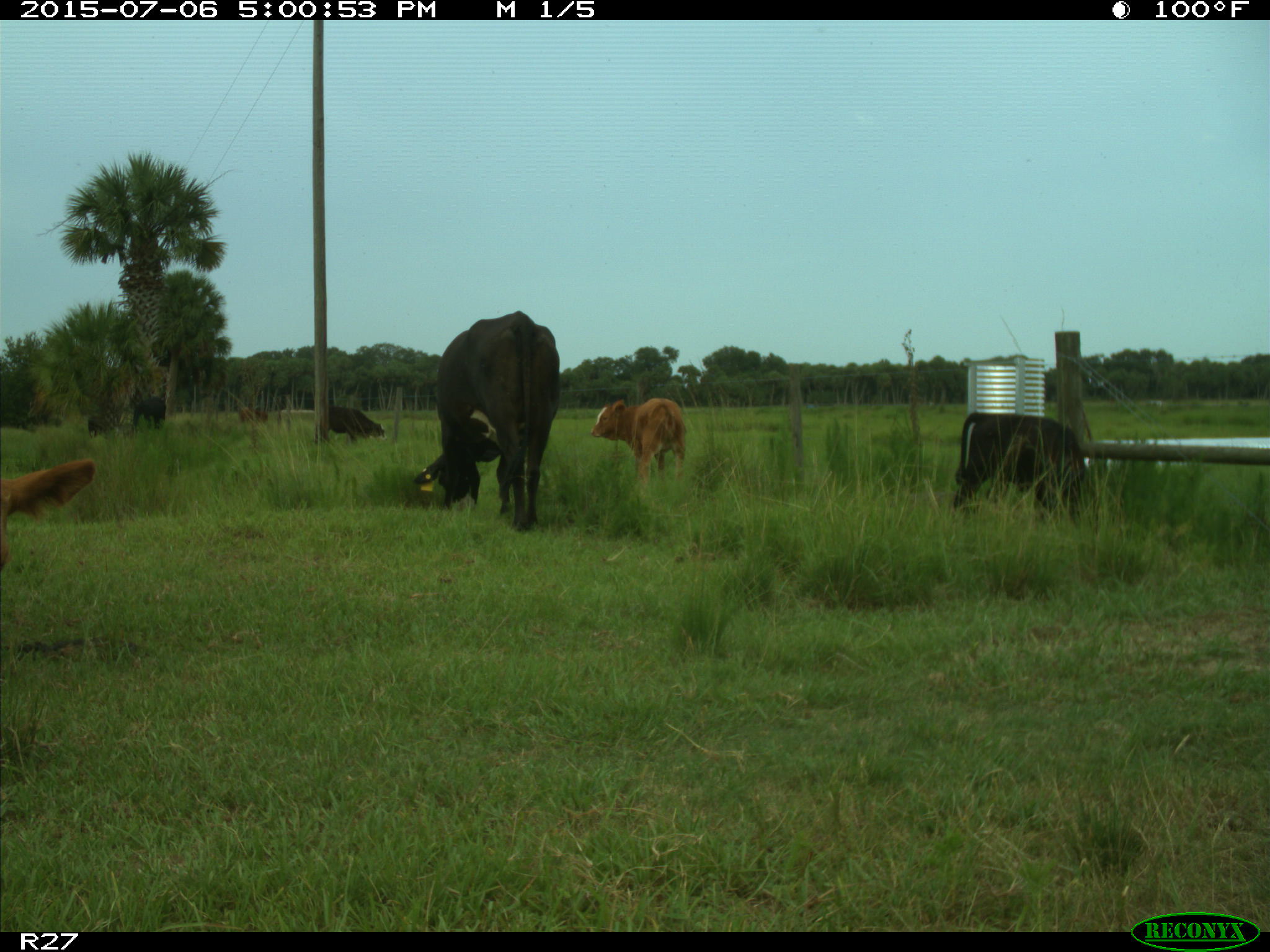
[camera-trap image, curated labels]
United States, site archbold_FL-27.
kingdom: Animalia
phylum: Chordata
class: Mammalia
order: Artiodactyla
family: Bovidae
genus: Bos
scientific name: Bos taurus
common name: domestic cow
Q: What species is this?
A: Bos taurus (domestic cow).